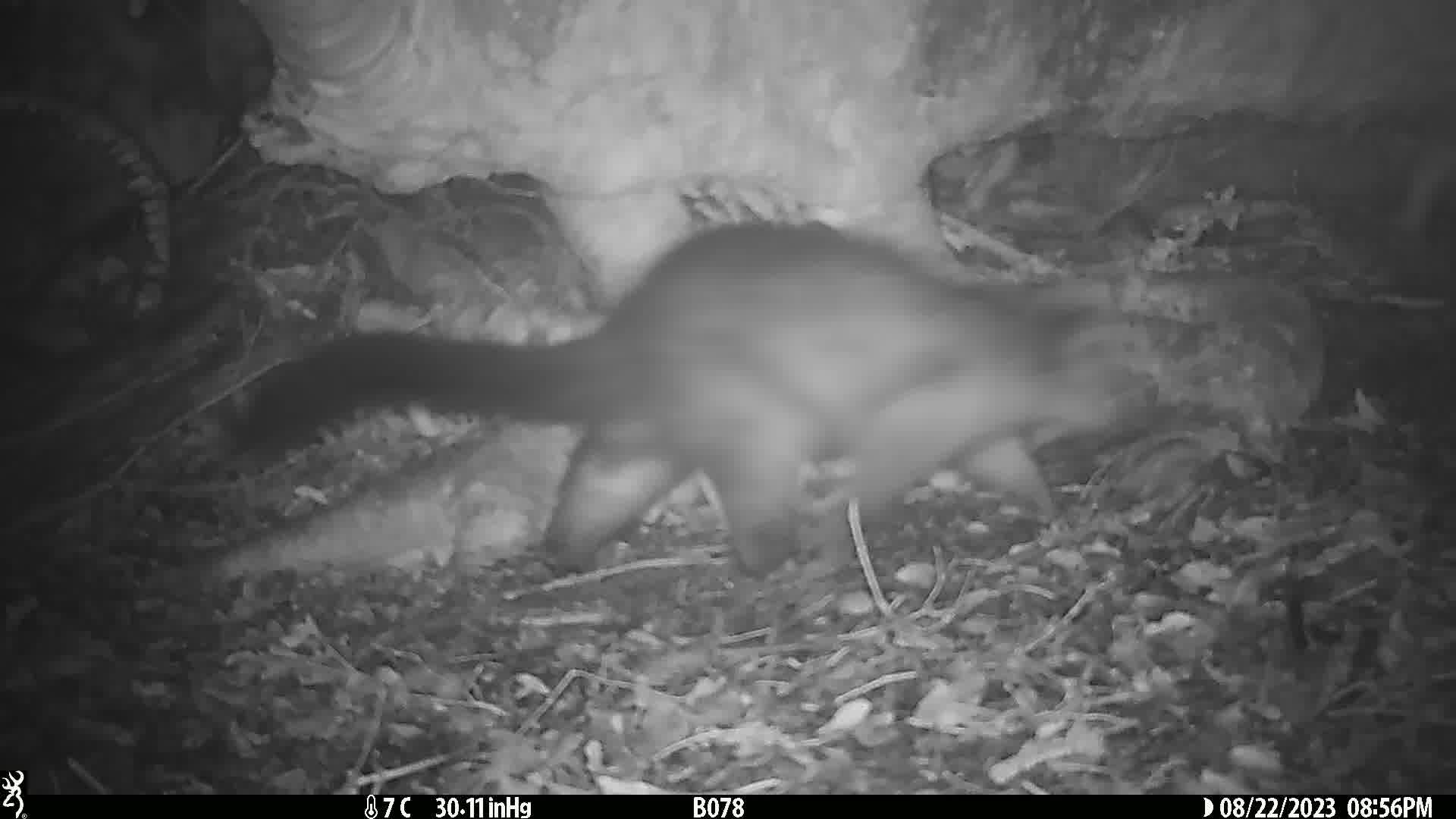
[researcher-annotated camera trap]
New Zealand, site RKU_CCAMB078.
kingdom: Animalia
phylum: Chordata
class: Mammalia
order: Diprotodontia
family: Phalangeridae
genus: Trichosurus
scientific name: Trichosurus vulpecula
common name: common brushtail possum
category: possum